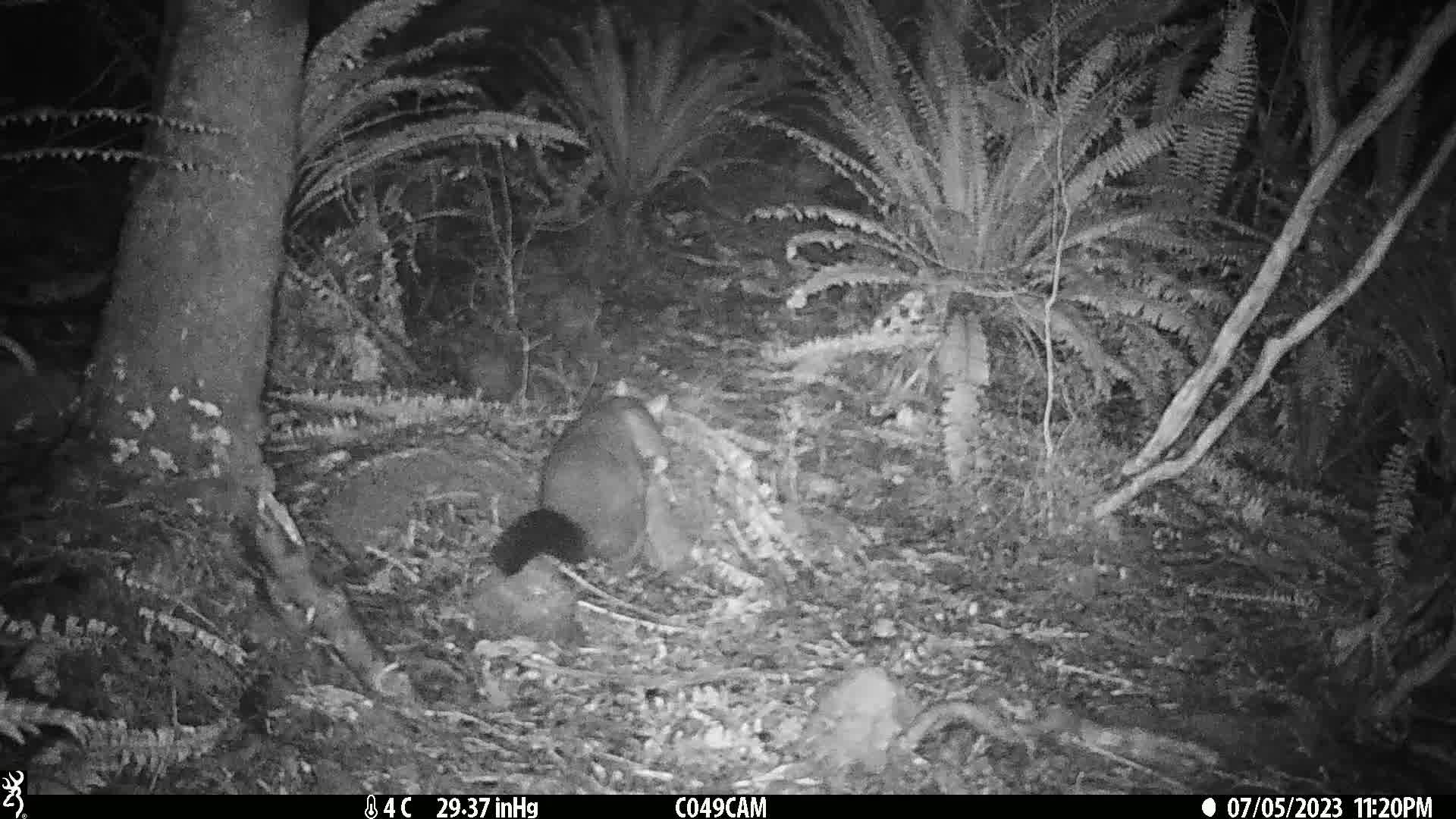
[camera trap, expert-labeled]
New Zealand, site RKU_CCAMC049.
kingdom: Animalia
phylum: Chordata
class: Mammalia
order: Diprotodontia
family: Phalangeridae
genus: Trichosurus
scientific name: Trichosurus vulpecula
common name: common brushtail possum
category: possum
Possum (common brushtail possum) (Trichosurus vulpecula).